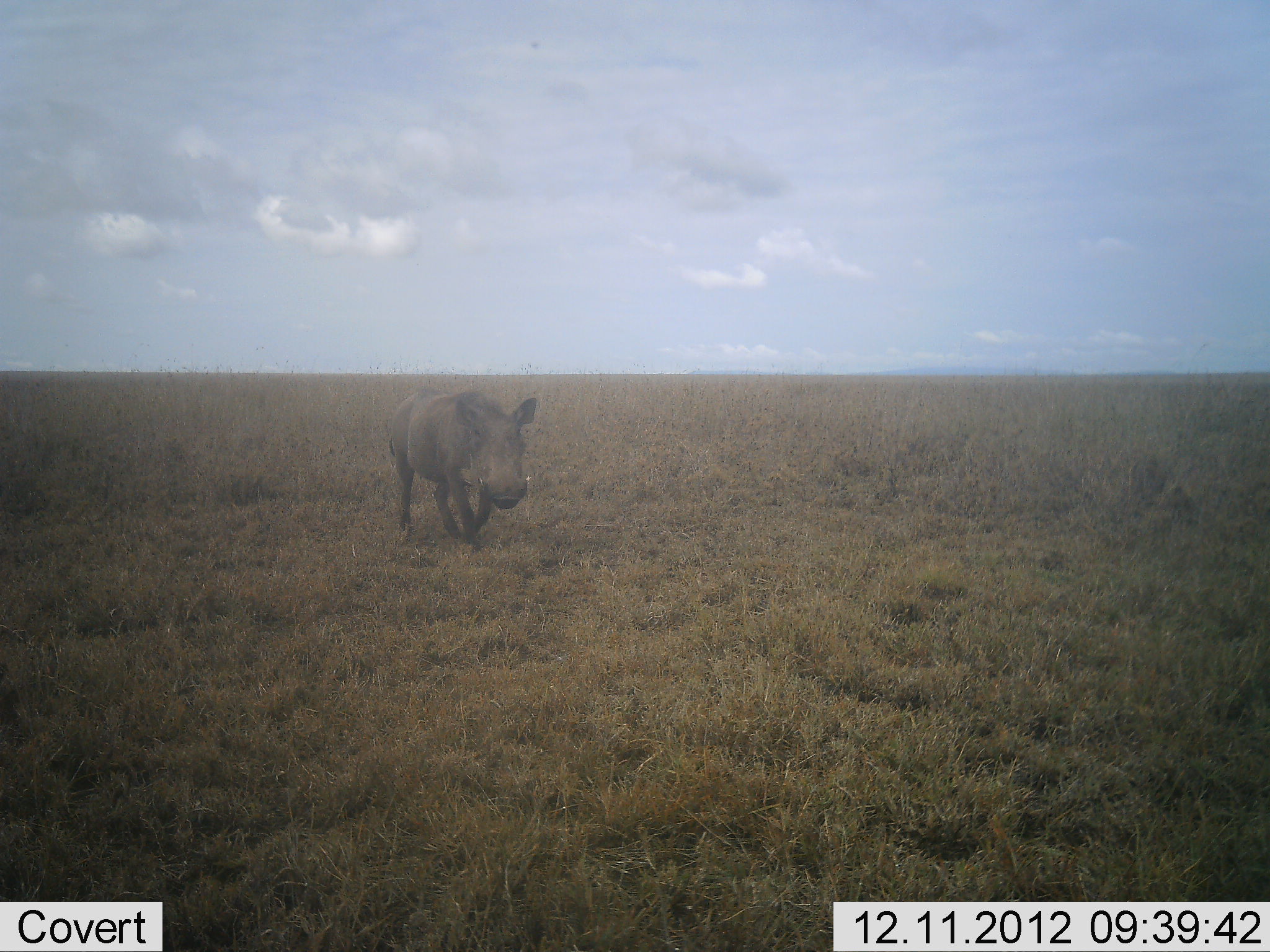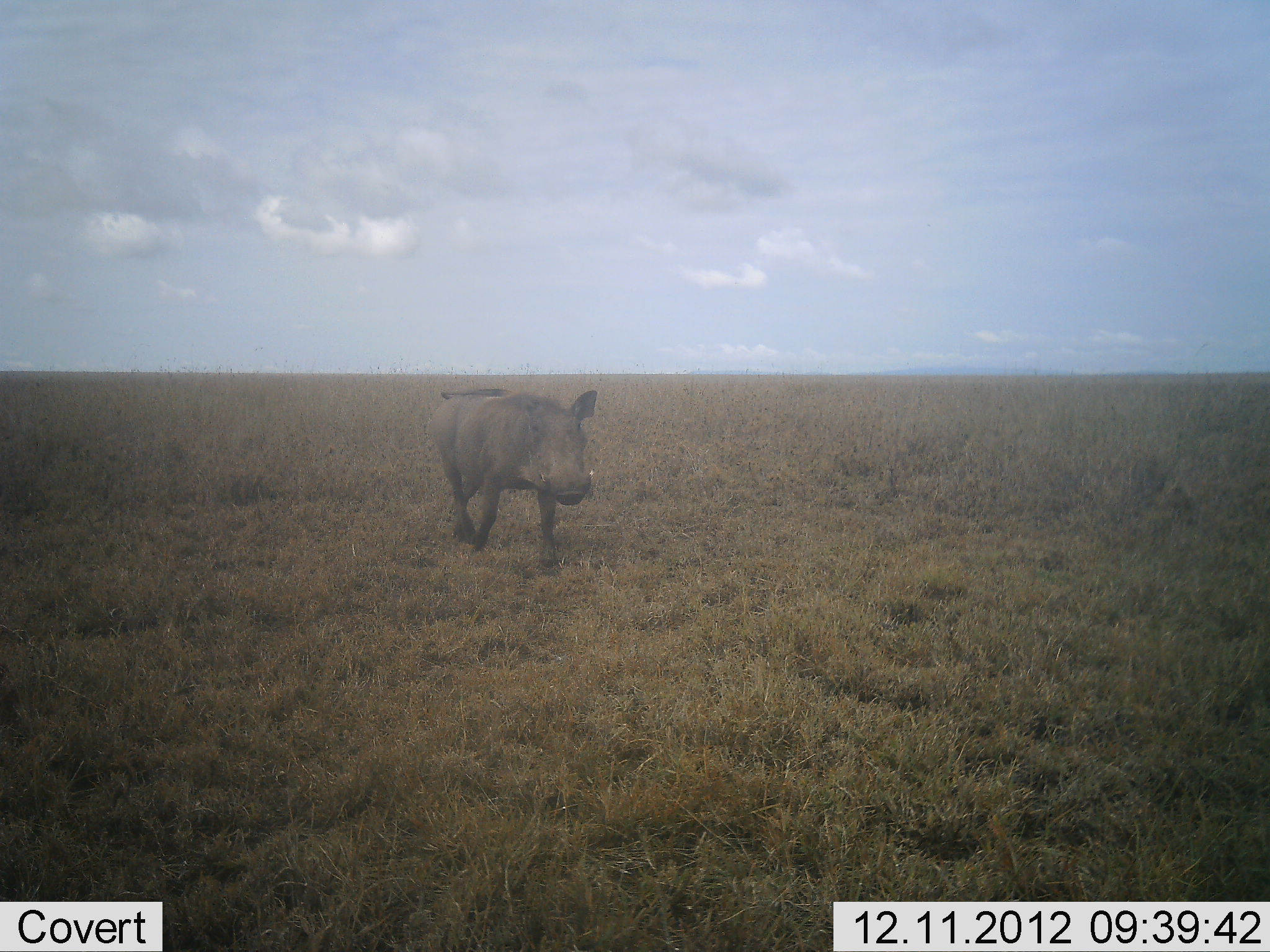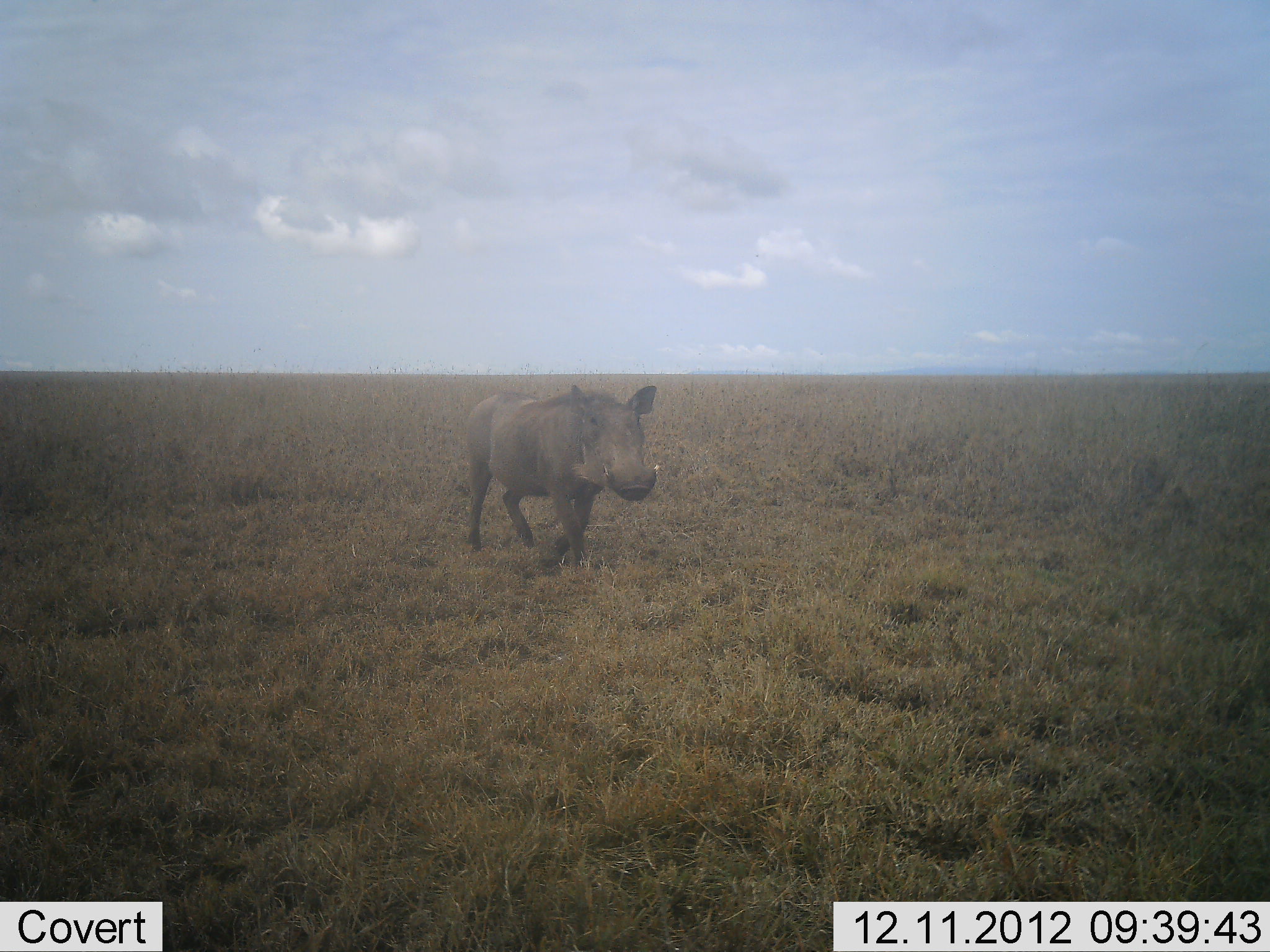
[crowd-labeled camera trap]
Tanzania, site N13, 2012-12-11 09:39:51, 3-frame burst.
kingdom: Animalia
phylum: Chordata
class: Mammalia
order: Artiodactyla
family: Suidae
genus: Phacochoerus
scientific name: Phacochoerus africanus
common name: warthog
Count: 1.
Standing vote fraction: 10%.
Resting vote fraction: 0%.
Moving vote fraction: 100%.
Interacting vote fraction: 0%.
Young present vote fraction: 0%.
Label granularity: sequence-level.